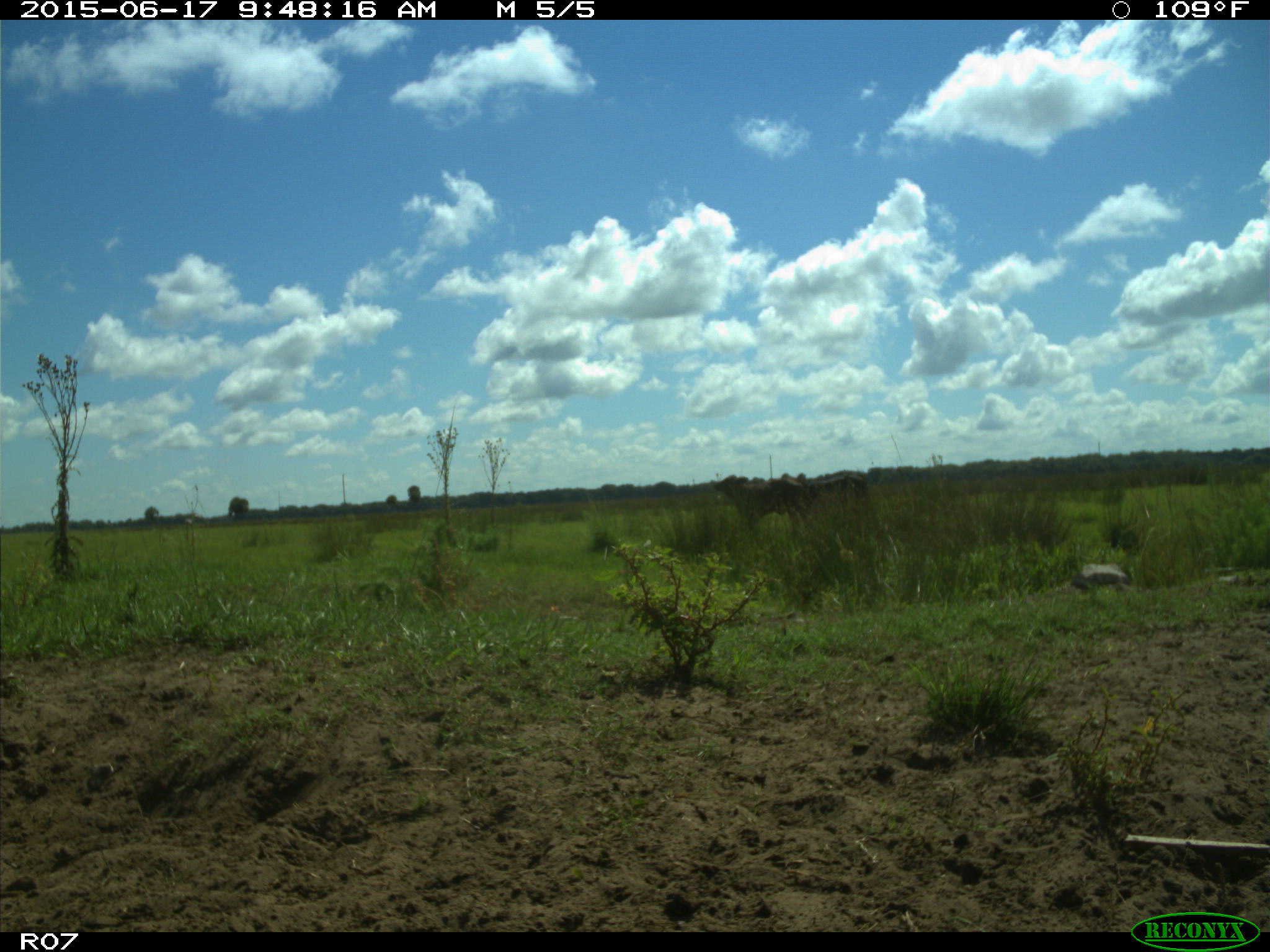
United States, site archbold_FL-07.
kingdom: Animalia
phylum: Chordata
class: Mammalia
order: Artiodactyla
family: Bovidae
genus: Bos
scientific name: Bos taurus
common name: domestic cow